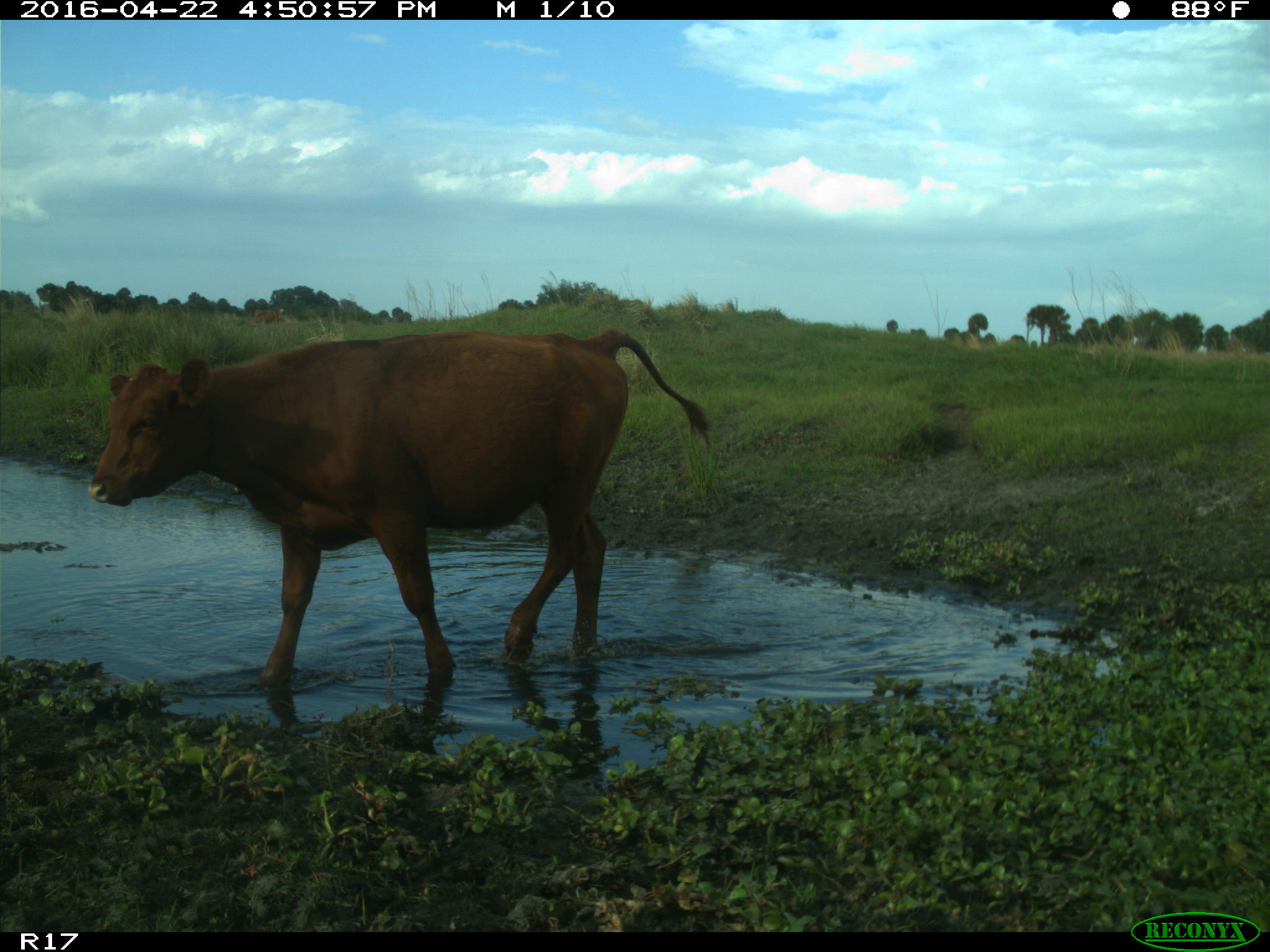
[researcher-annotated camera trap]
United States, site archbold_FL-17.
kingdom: Animalia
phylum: Chordata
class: Mammalia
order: Artiodactyla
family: Bovidae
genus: Bos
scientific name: Bos taurus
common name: domestic cow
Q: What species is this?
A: Bos taurus (domestic cow).